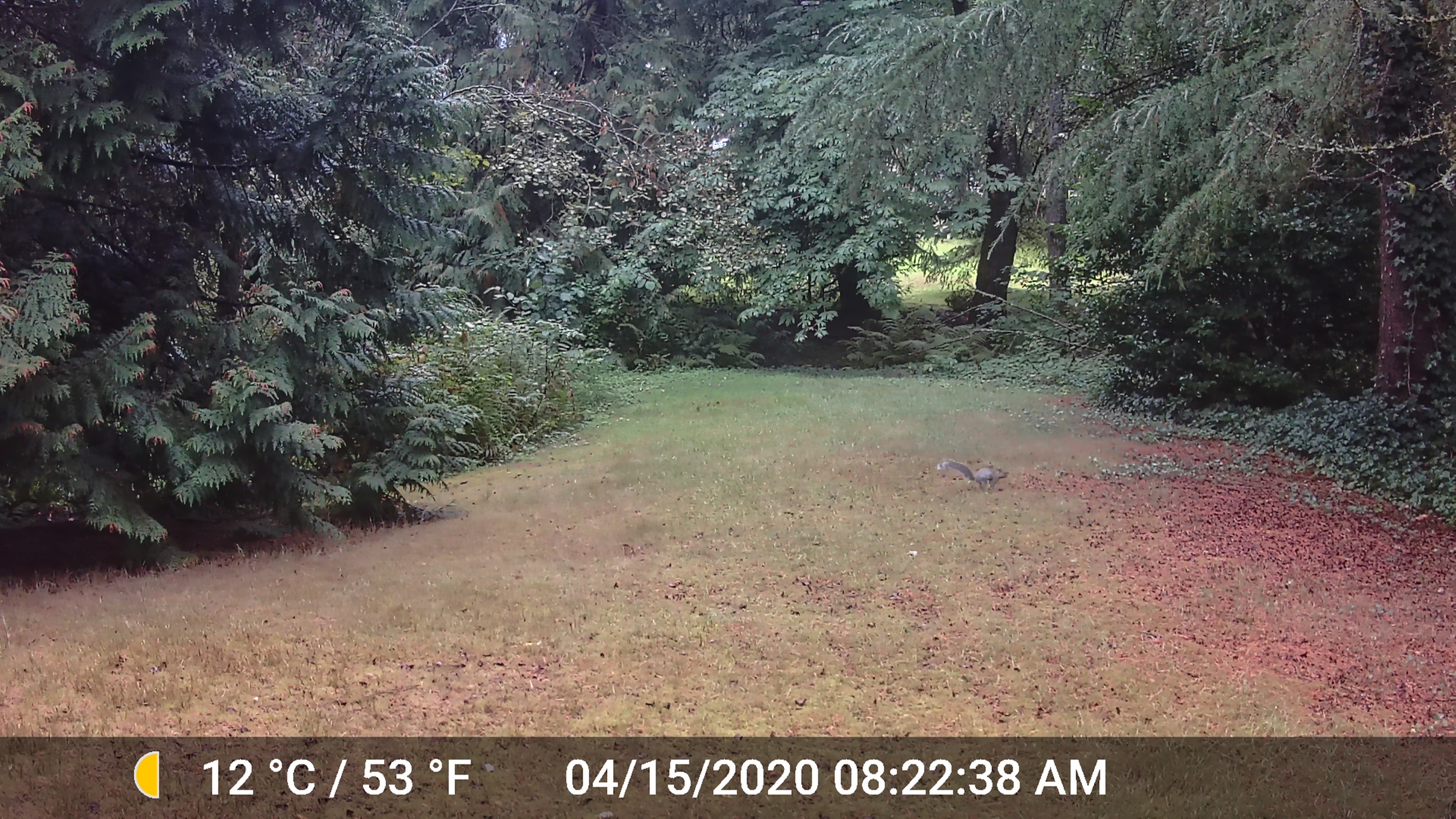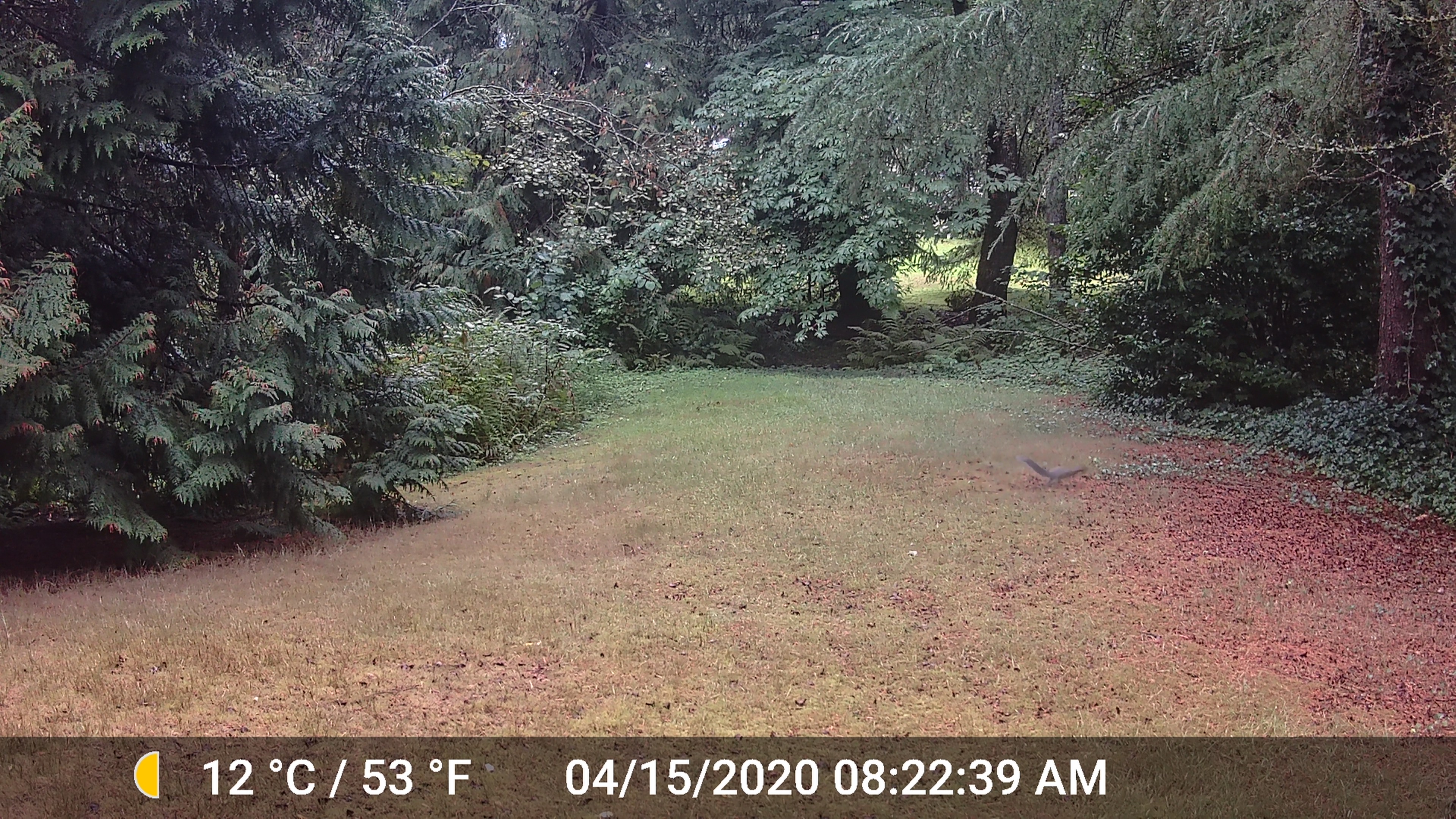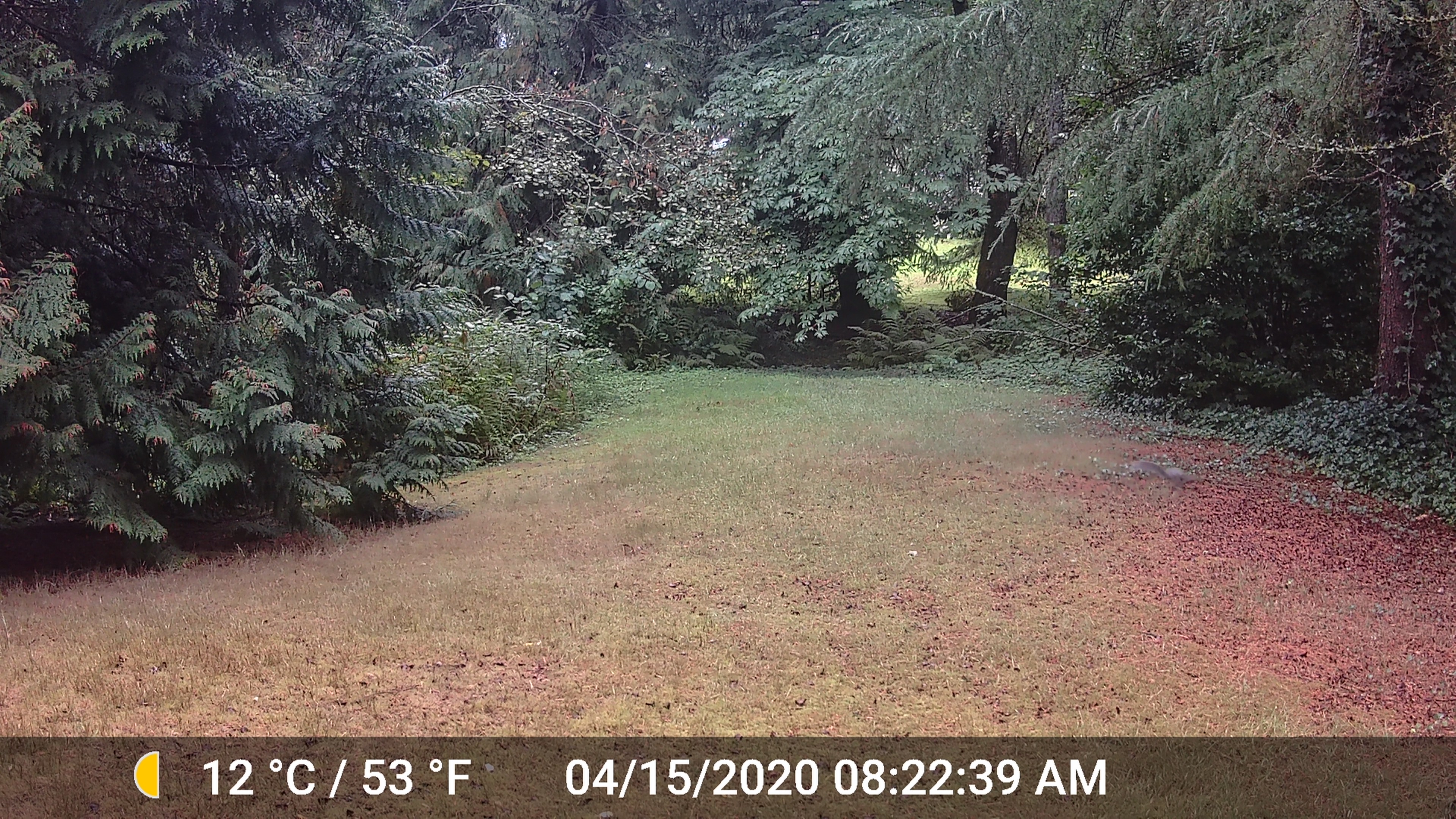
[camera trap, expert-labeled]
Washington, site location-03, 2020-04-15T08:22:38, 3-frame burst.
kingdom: Animalia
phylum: Chordata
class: Mammalia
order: Rodentia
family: Sciuridae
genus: Sciurus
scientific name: Sciurus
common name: squirrel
Squirrel (Sciurus).